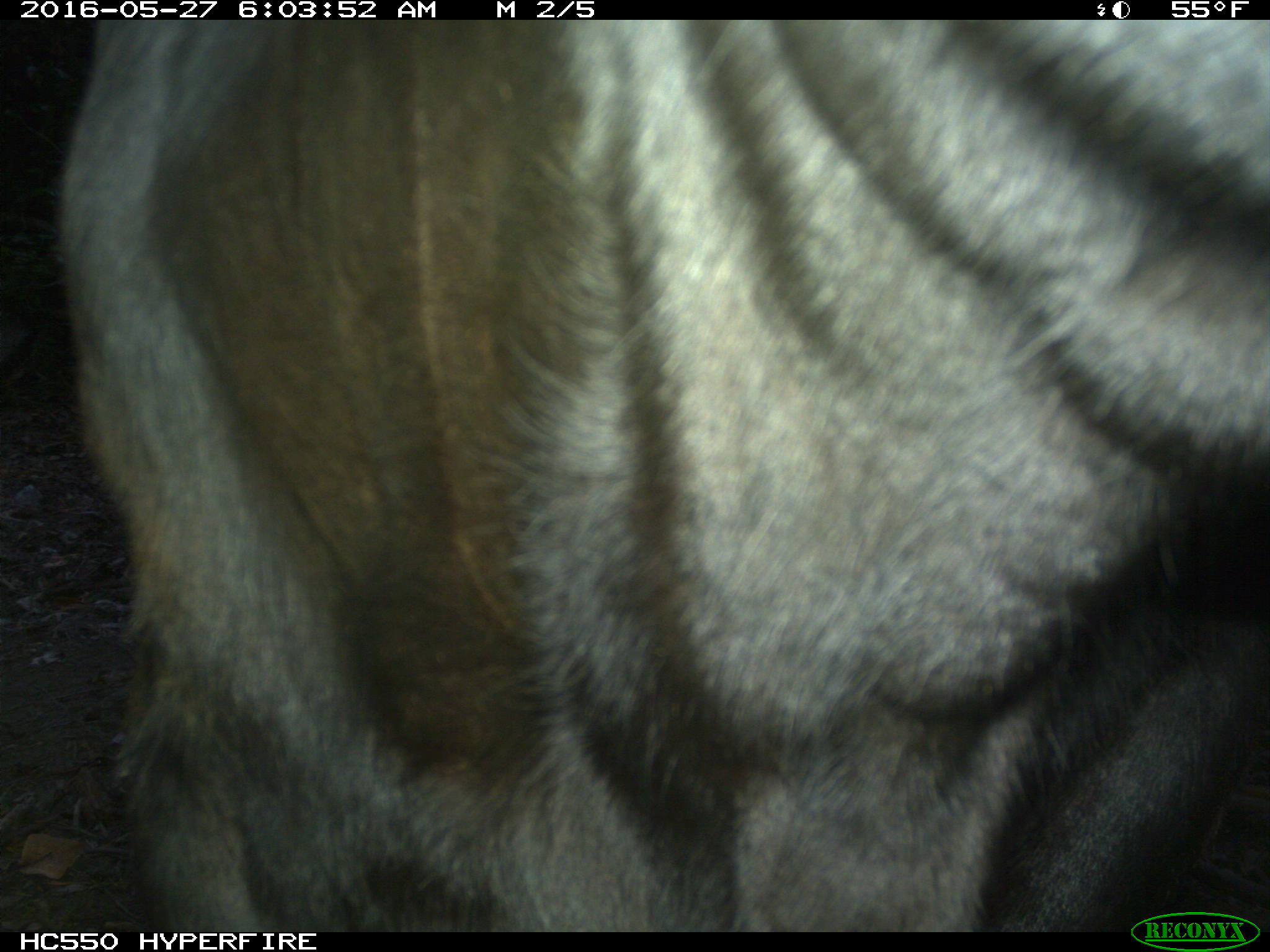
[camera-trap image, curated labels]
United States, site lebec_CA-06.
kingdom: Animalia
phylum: Chordata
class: Mammalia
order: Artiodactyla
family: Bovidae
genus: Bos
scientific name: Bos taurus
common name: domestic cow